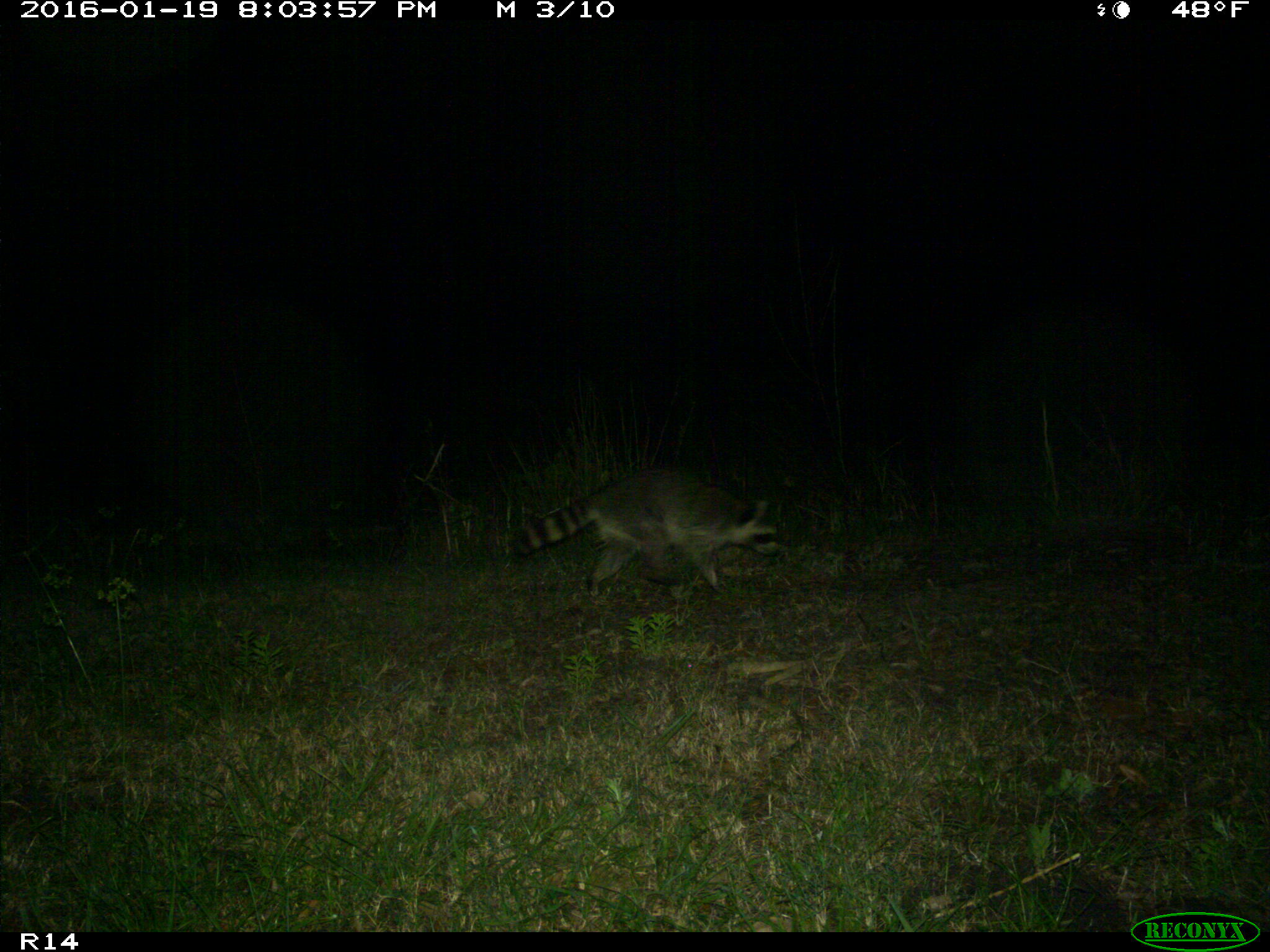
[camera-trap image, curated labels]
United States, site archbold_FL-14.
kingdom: Animalia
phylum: Chordata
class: Mammalia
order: Carnivora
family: Procyonidae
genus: Procyon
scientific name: Procyon lotor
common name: common raccoon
Procyon lotor (common raccoon).